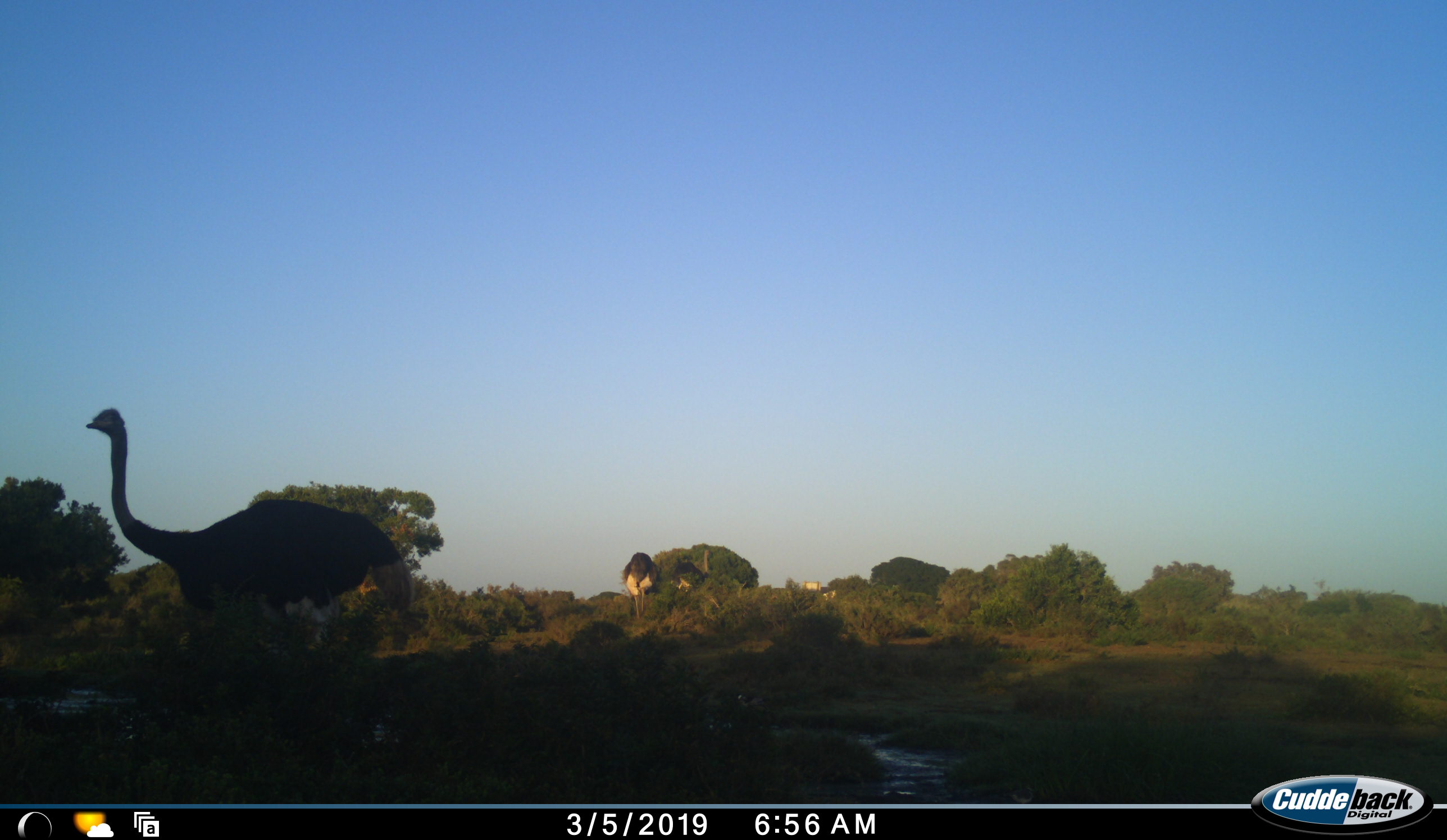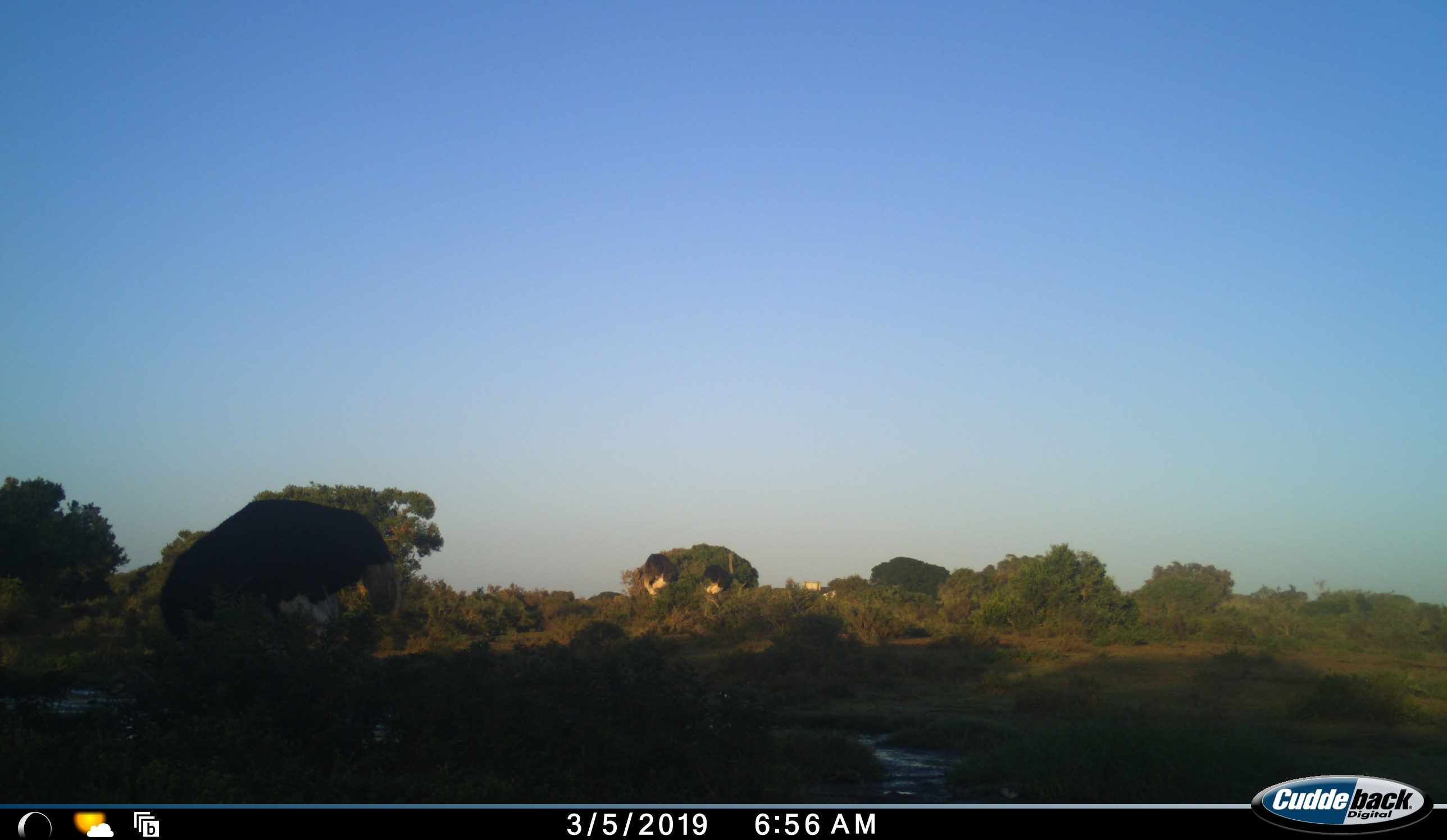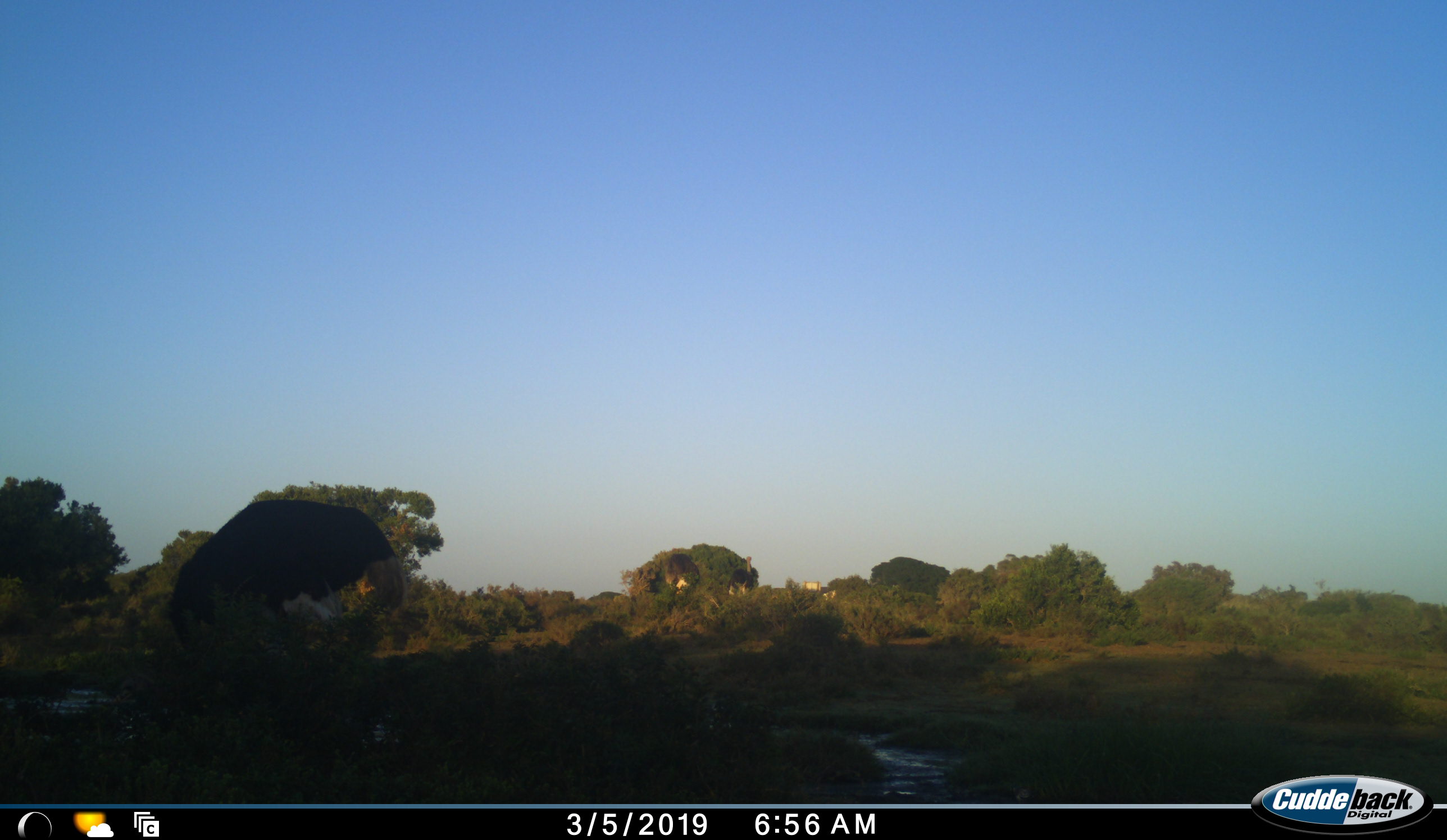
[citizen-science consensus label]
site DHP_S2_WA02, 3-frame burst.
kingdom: Animalia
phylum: Chordata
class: Aves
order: Struthioniformes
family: Struthionidae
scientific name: Struthionidae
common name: ostrich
Ostrich (Struthionidae), count 3. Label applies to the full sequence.